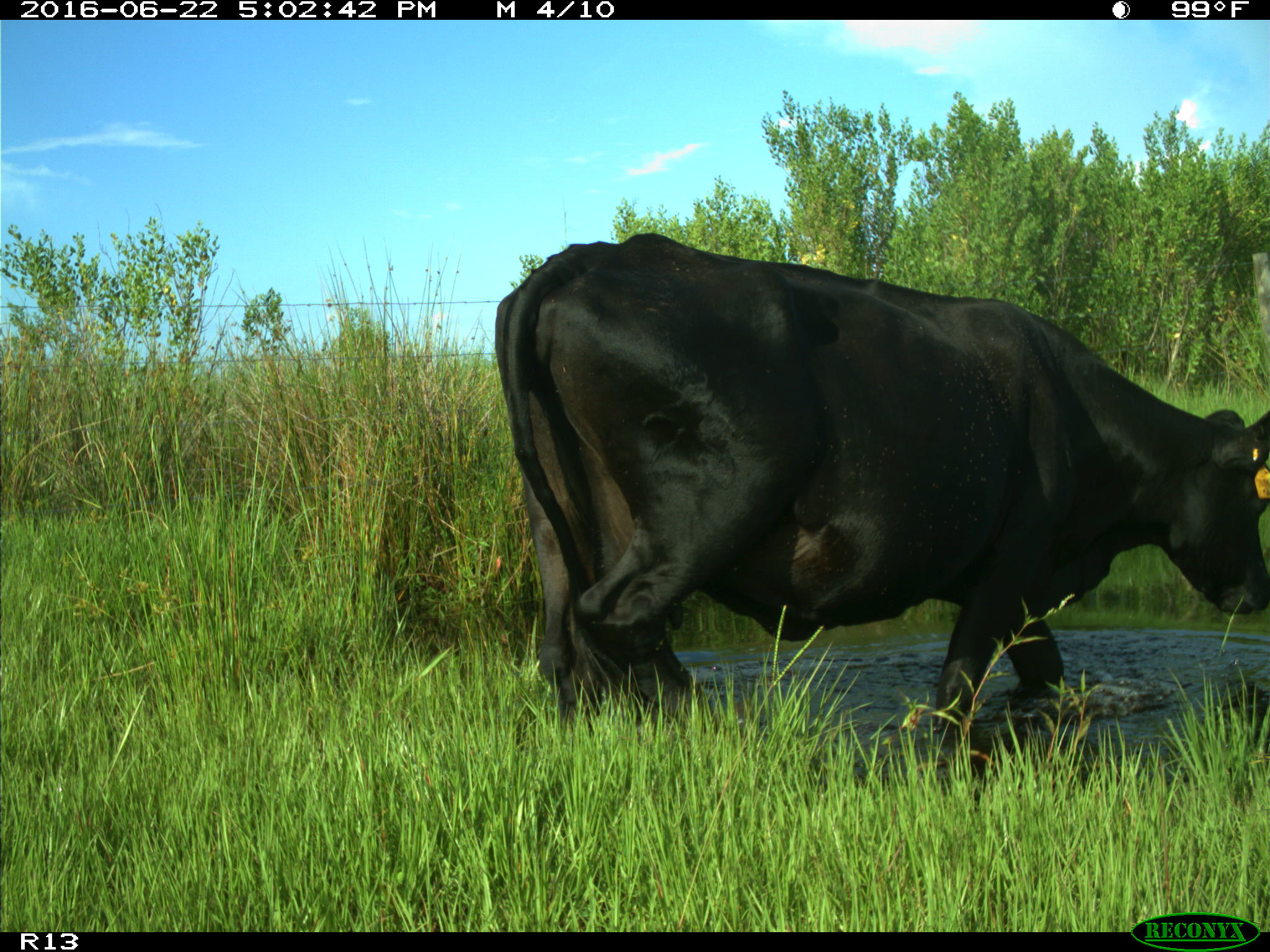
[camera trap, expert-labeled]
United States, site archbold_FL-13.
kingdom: Animalia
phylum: Chordata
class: Mammalia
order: Artiodactyla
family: Bovidae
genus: Bos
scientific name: Bos taurus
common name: domestic cow